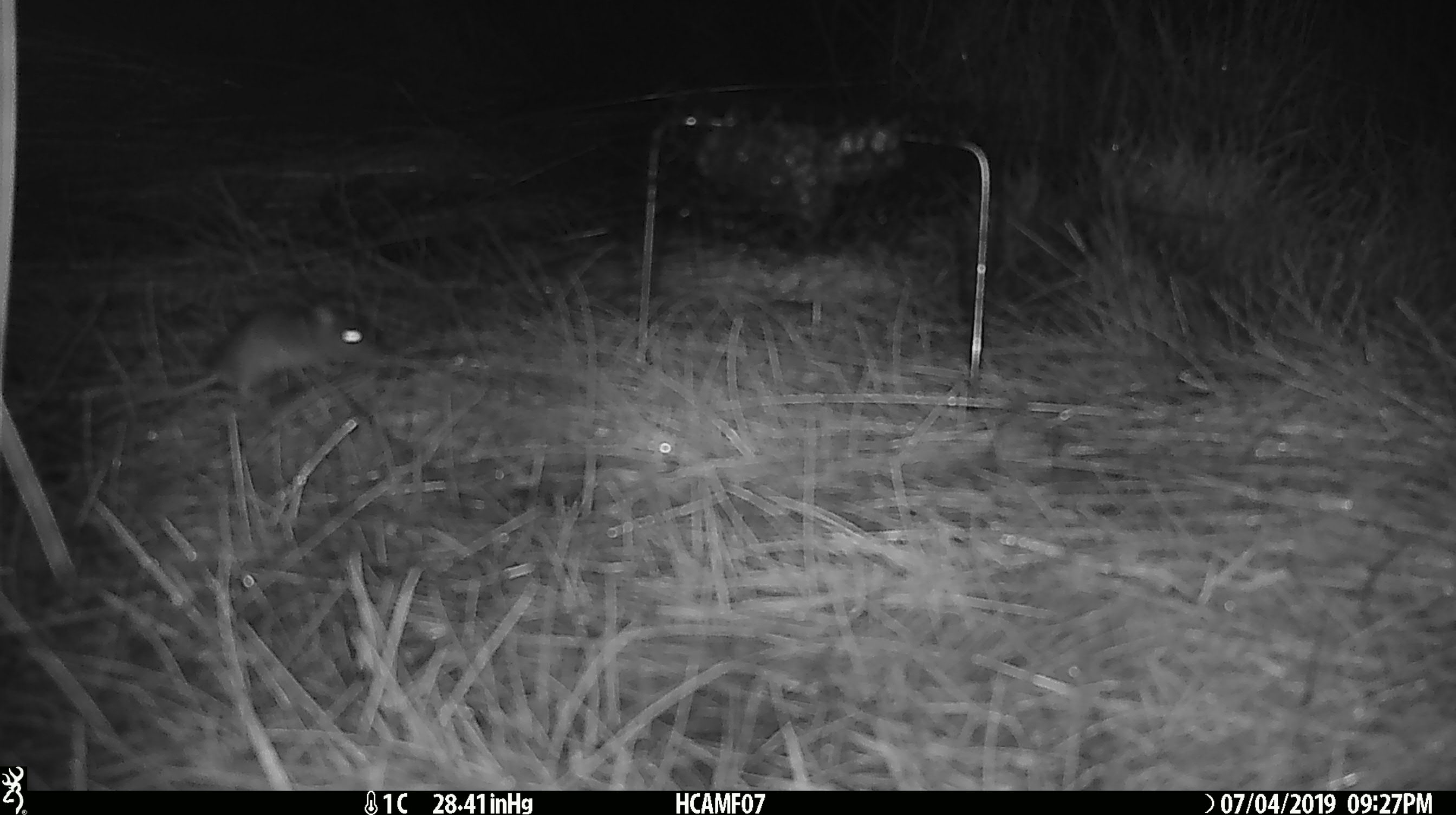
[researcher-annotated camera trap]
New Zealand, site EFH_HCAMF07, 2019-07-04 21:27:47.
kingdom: Animalia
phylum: Chordata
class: Mammalia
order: Rodentia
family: Muridae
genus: Mus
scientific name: Mus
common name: mouse